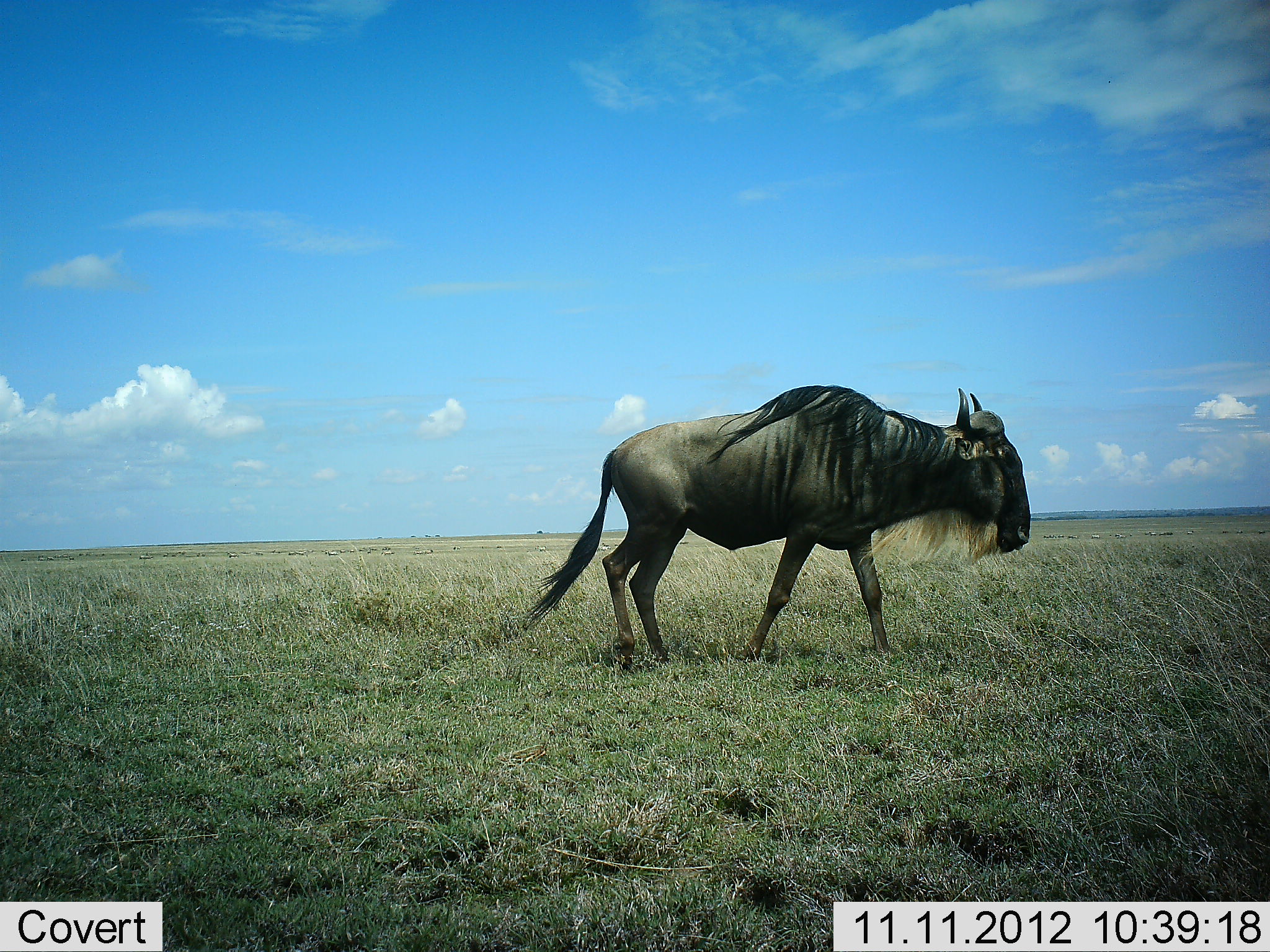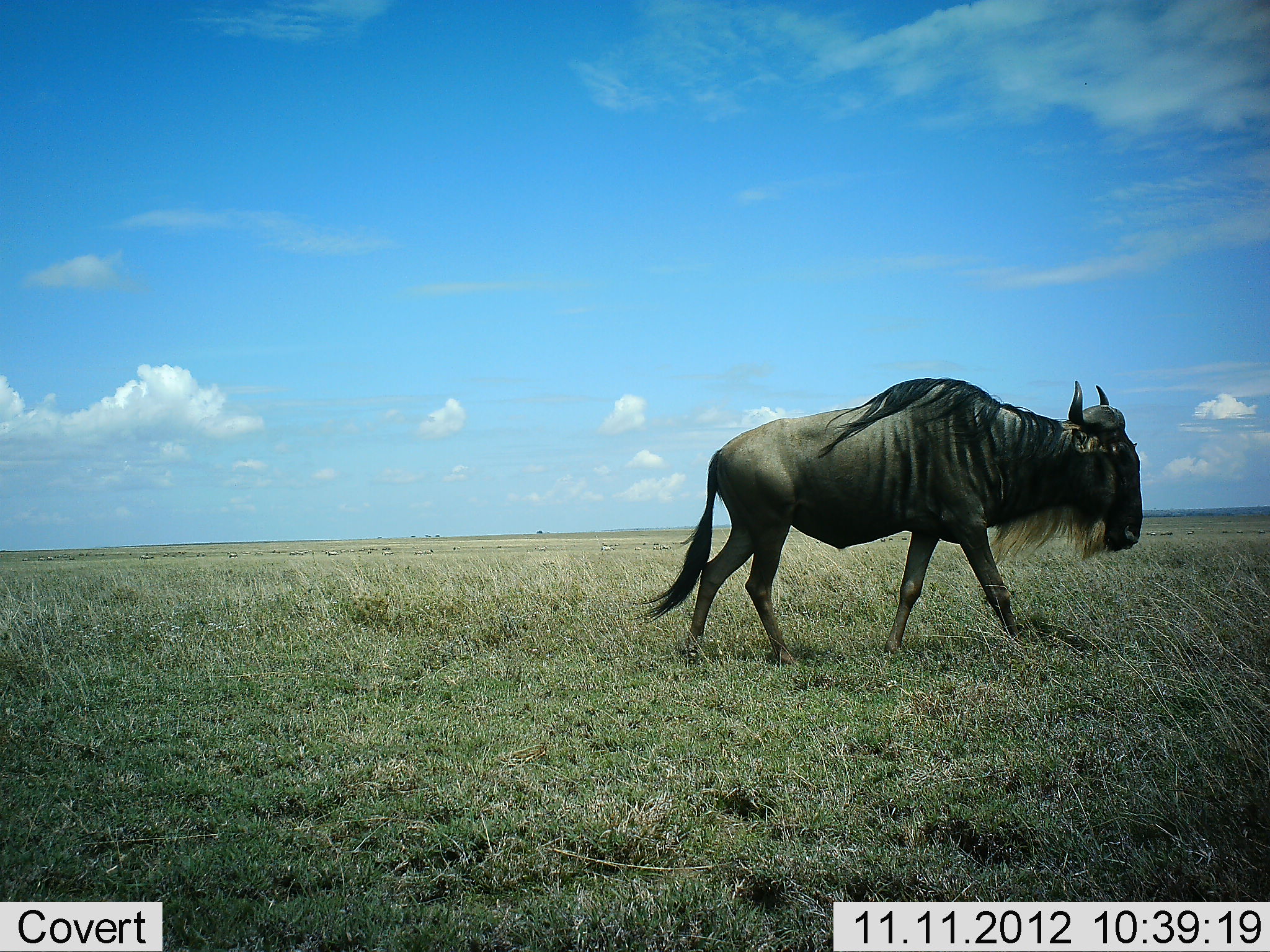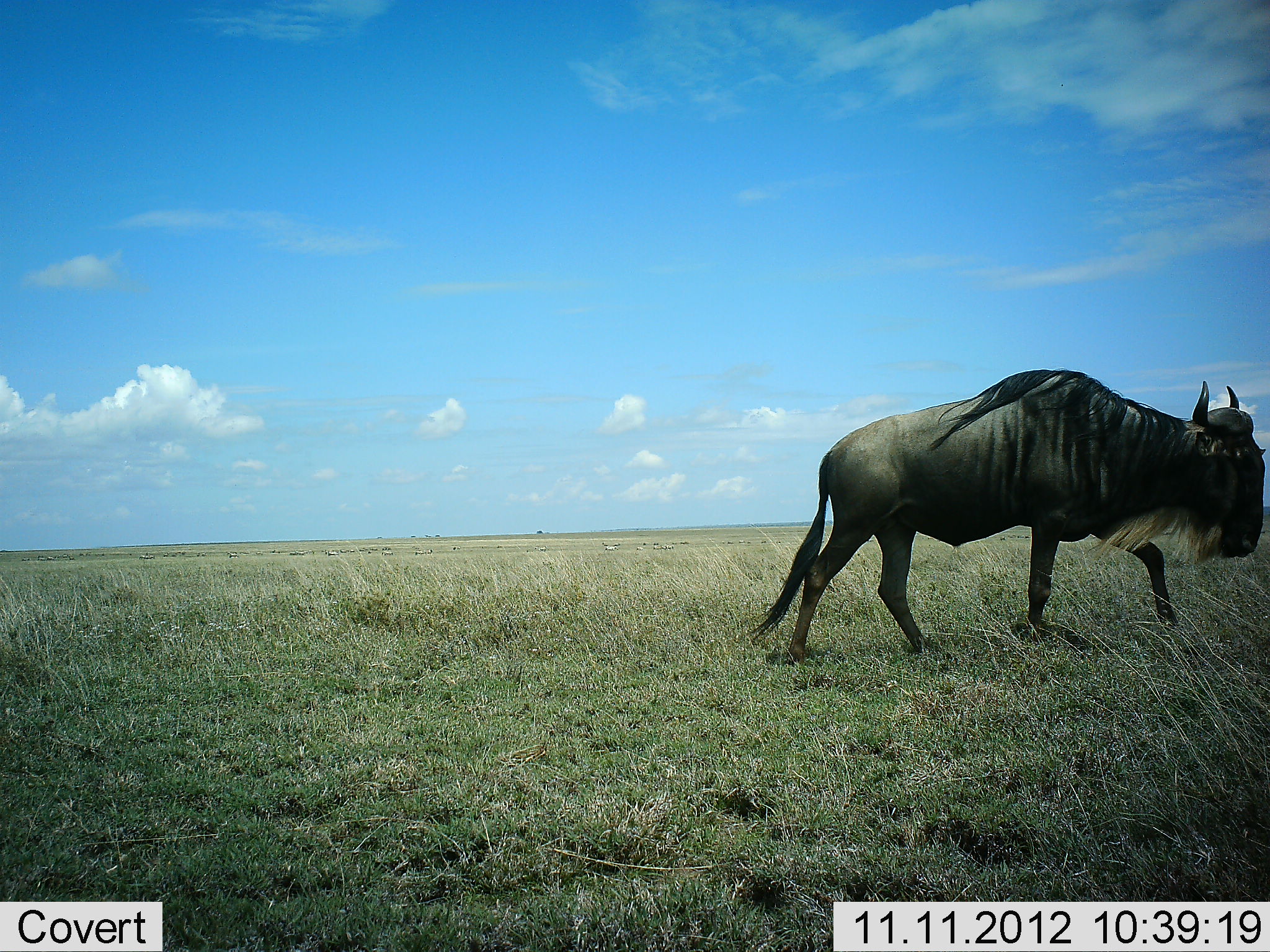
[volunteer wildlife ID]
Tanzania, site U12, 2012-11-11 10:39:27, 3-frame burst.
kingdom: Animalia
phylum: Chordata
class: Mammalia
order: Artiodactyla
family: Bovidae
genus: Connochaetes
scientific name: Connochaetes taurinus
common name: blue wildebeest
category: wildebeest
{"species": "wildebeest (blue wildebeest) (Connochaetes taurinus)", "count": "1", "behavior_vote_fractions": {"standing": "20%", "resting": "0%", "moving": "80%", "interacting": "0%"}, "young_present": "0%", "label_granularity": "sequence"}